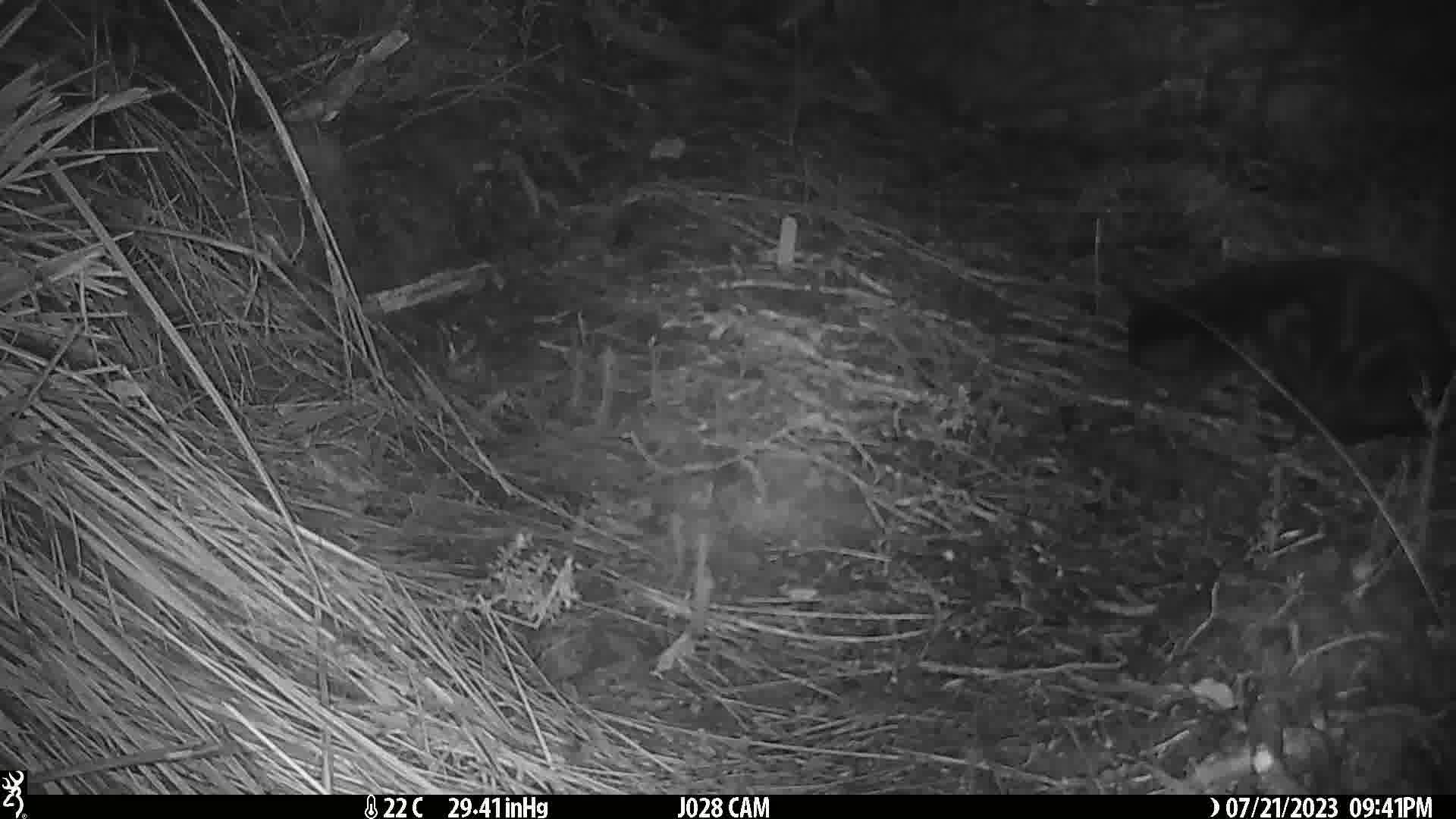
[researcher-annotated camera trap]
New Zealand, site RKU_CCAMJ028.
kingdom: Animalia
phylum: Chordata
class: Mammalia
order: Carnivora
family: Felidae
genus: Felis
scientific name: Felis catus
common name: domestic cat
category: cat